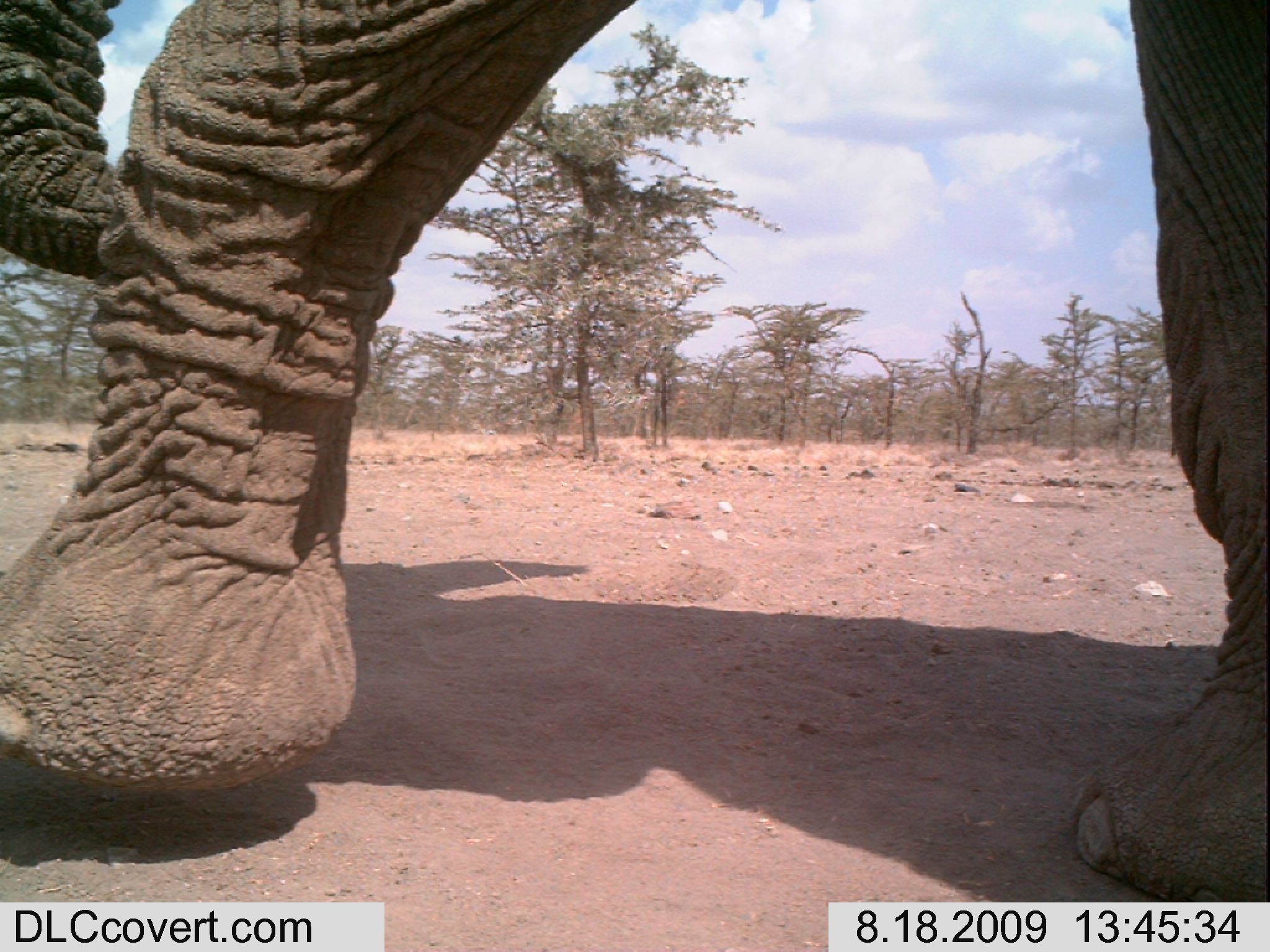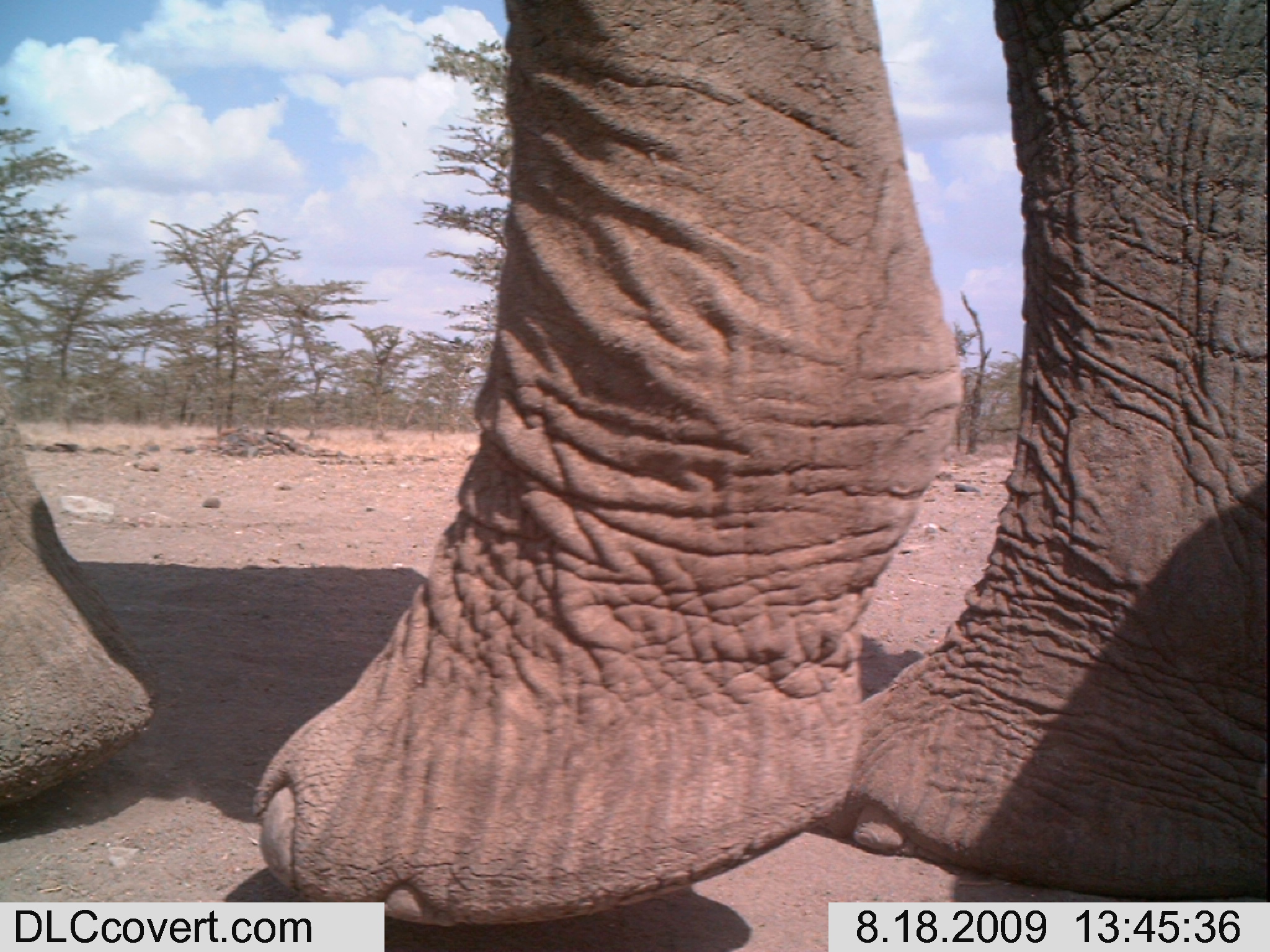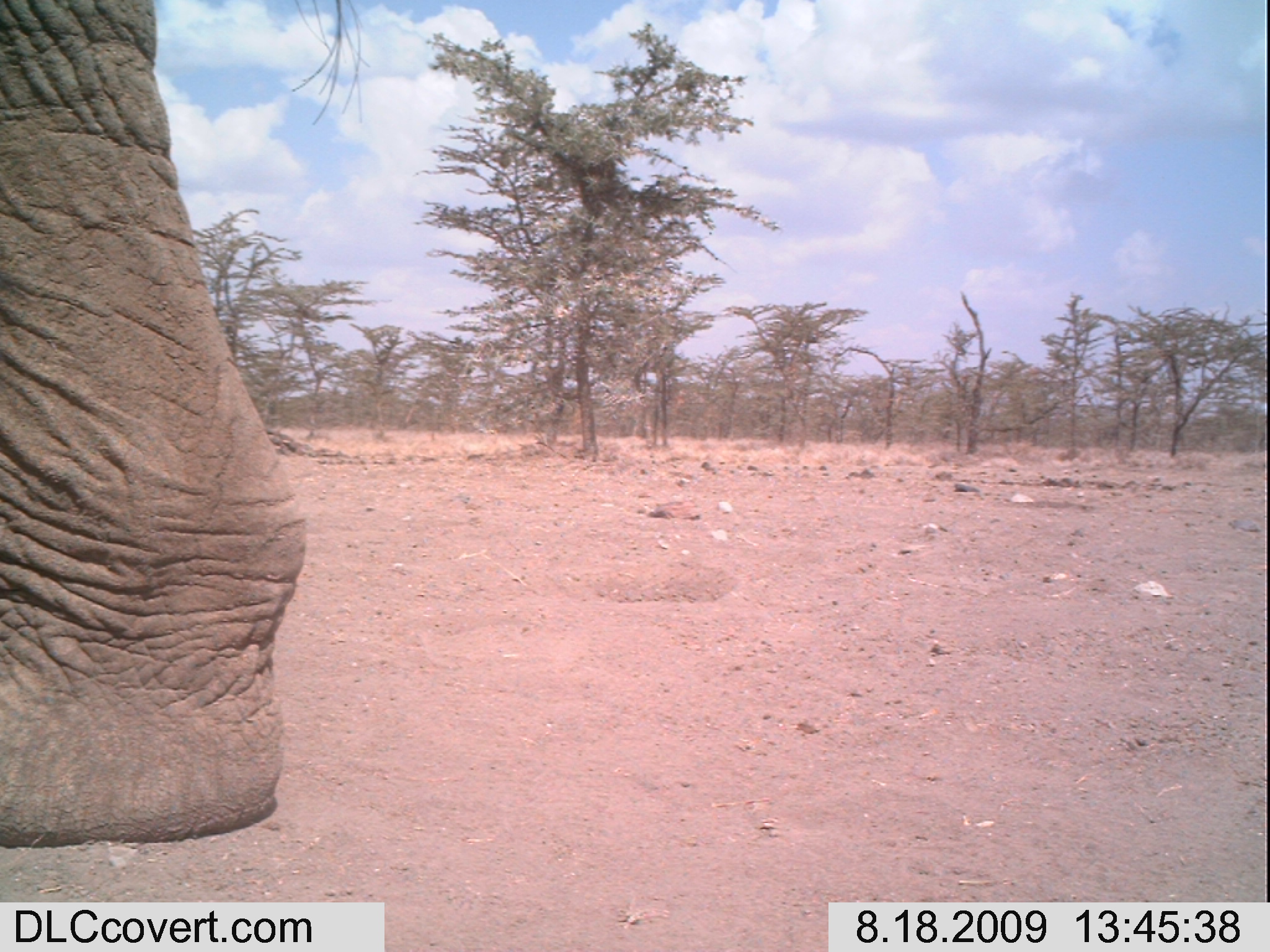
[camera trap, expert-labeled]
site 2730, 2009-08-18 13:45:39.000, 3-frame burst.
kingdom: Animalia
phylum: Chordata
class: Mammalia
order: Proboscidea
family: Elephantidae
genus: Loxodonta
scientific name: Loxodonta africana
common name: african bush elephant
Loxodonta africana (african bush elephant), count 1.